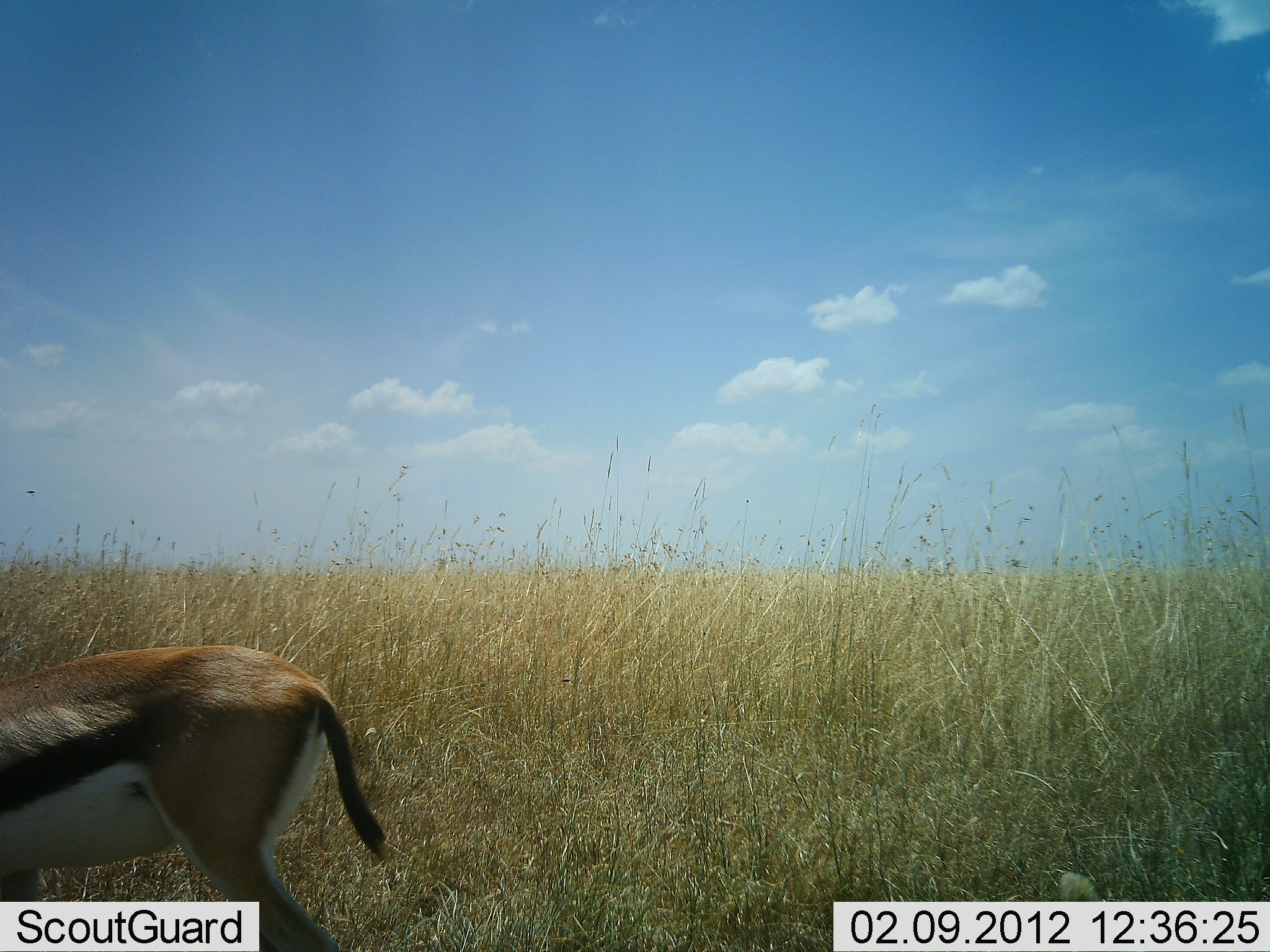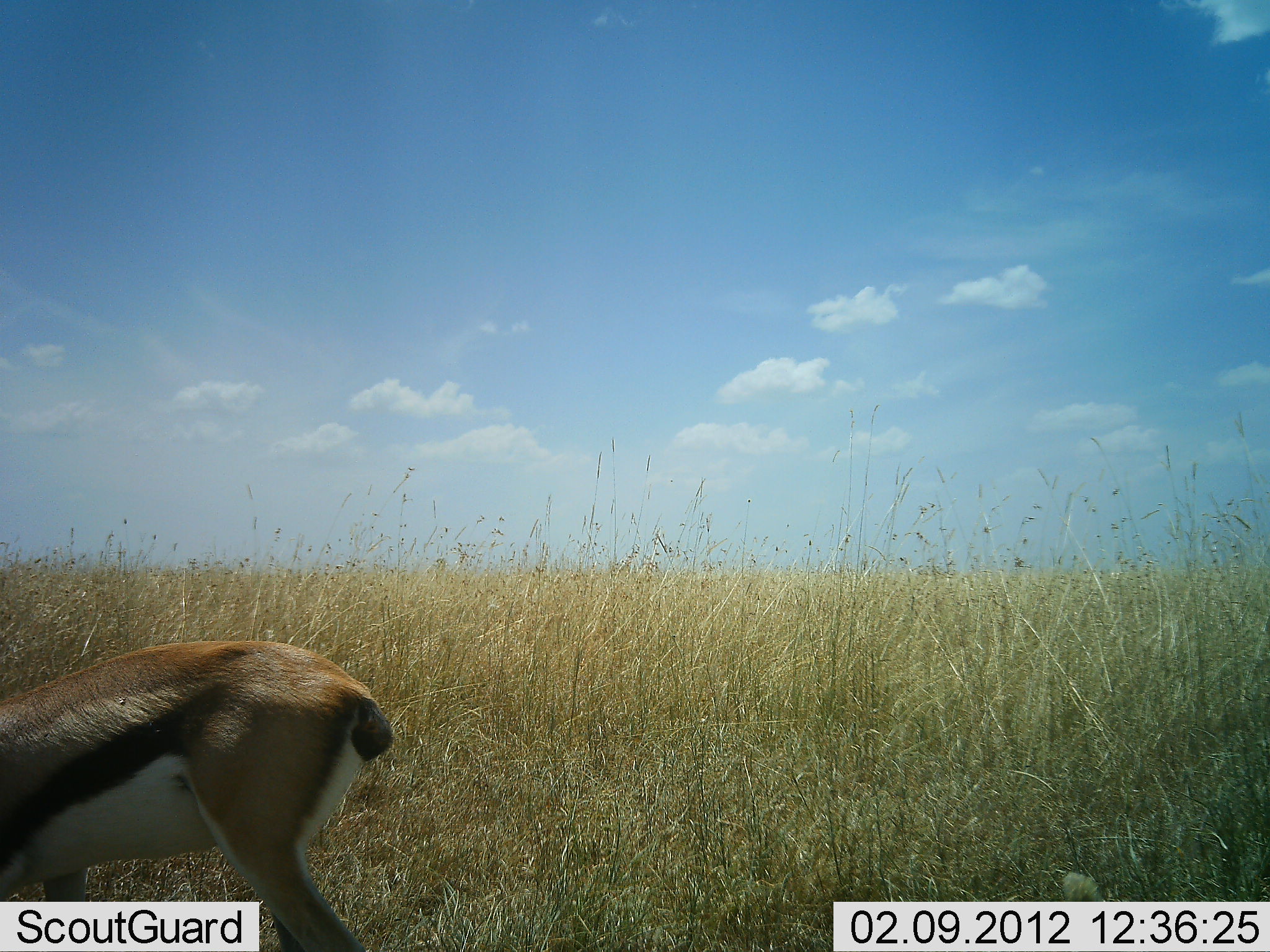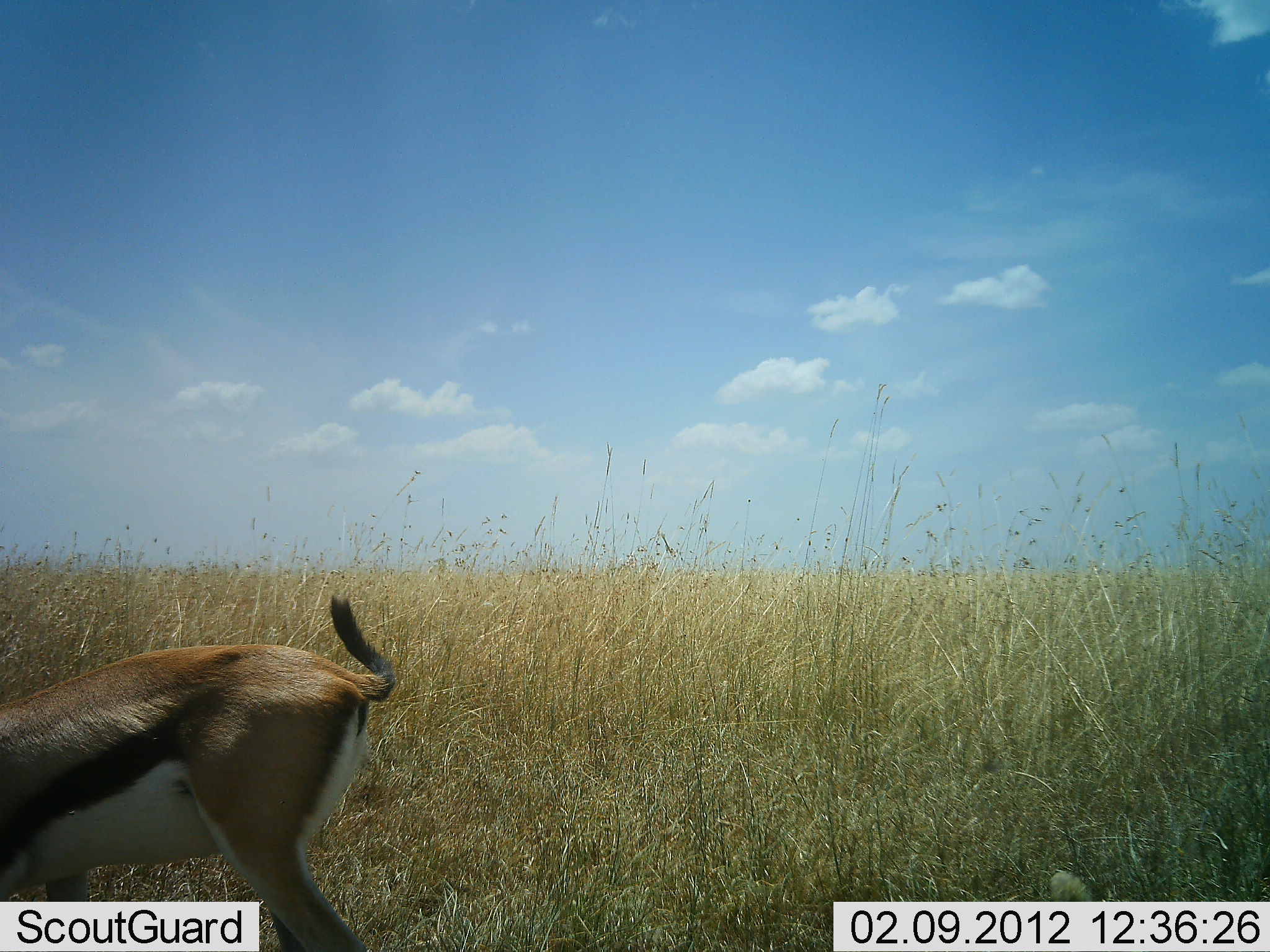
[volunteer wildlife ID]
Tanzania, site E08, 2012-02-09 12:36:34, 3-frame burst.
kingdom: Animalia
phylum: Chordata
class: Mammalia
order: Artiodactyla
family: Bovidae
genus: Eudorcas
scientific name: Eudorcas thomsonii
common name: thomson's gazelle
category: gazellethomsons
Gazellethomsons (thomson's gazelle) (Eudorcas thomsonii), count 1. Behavior (volunteer vote fractions): standing 60%, resting 0%, moving 8%, interacting 0%. Young present (vote fraction): 0%. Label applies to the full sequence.